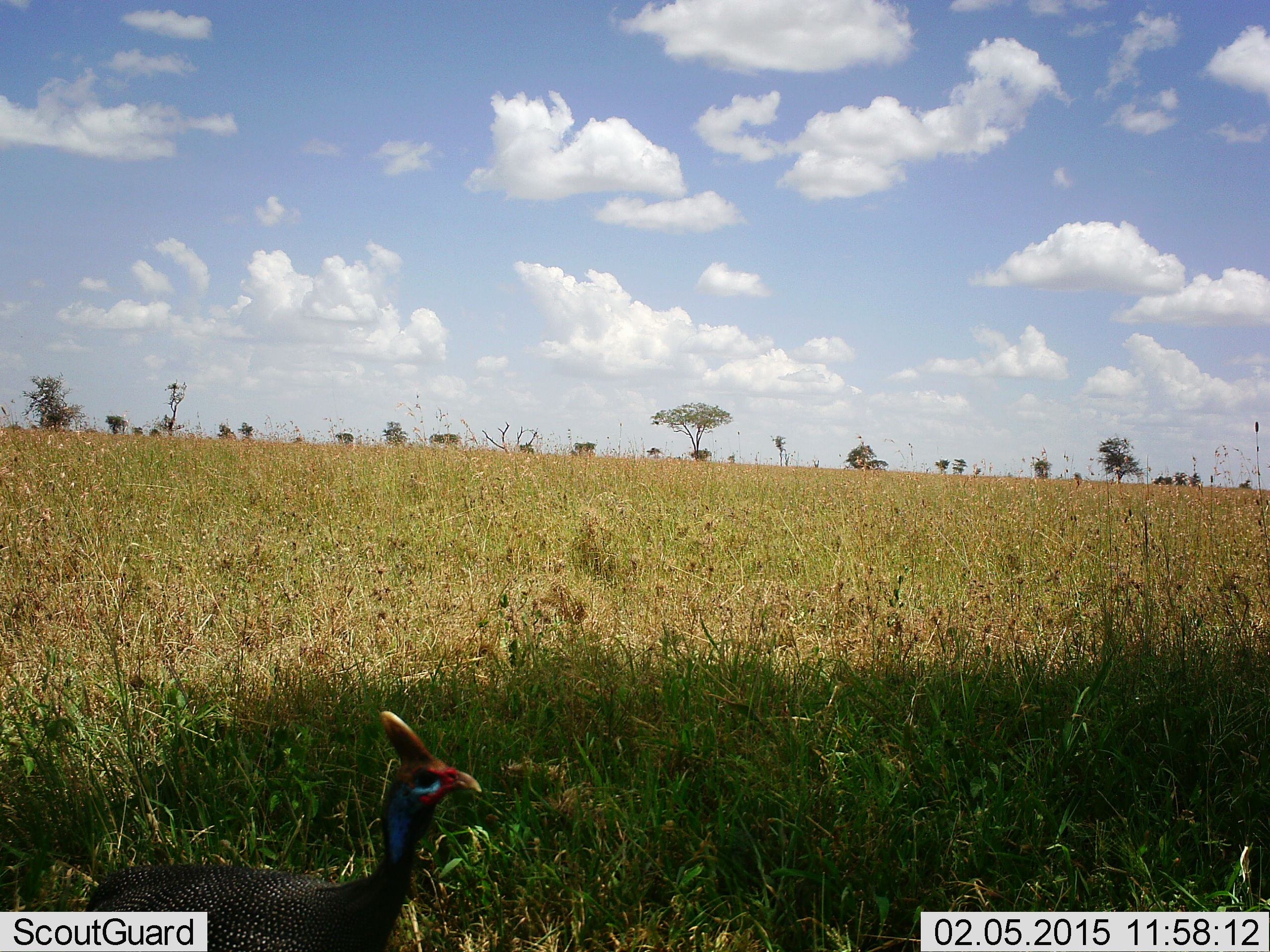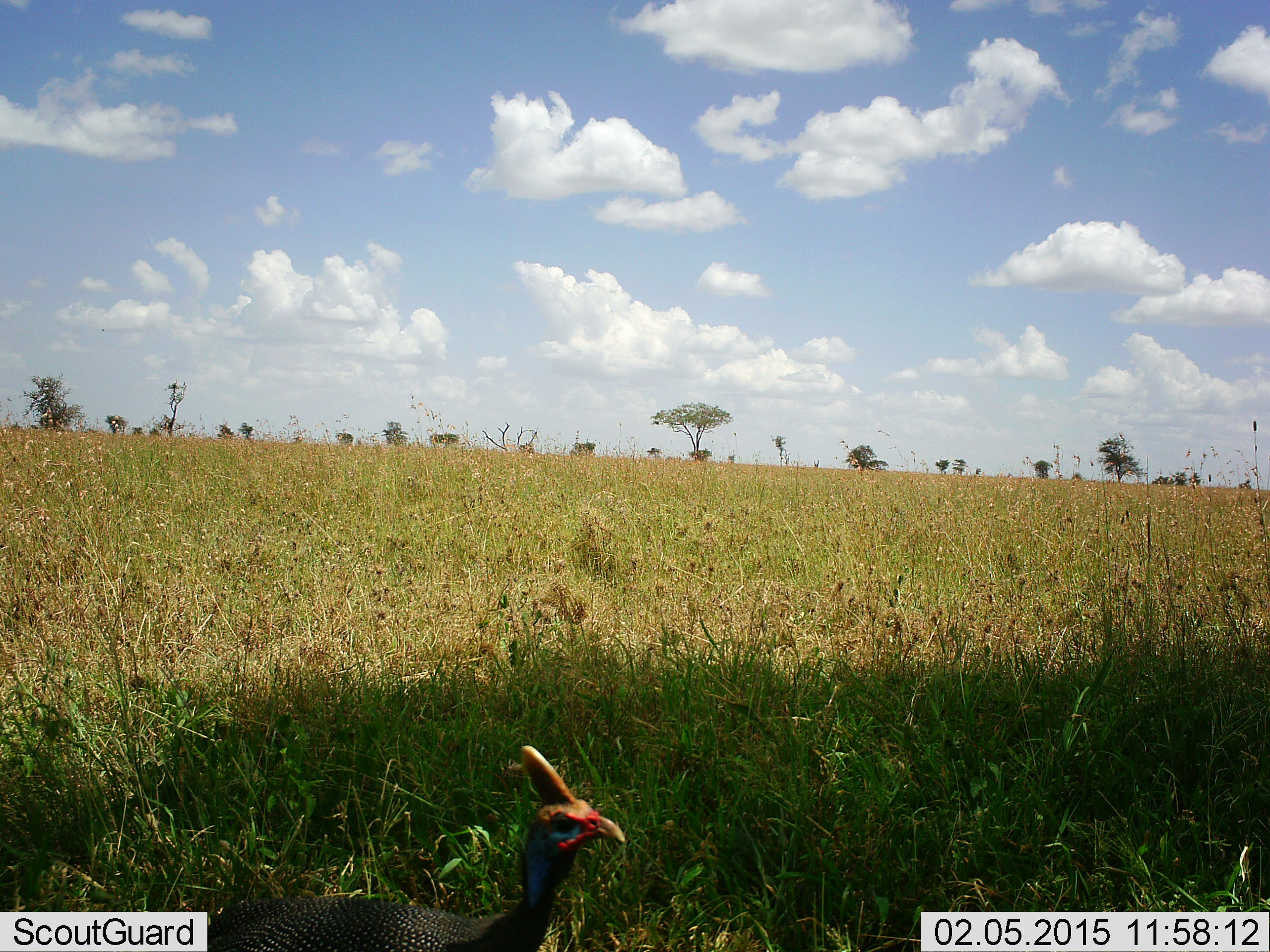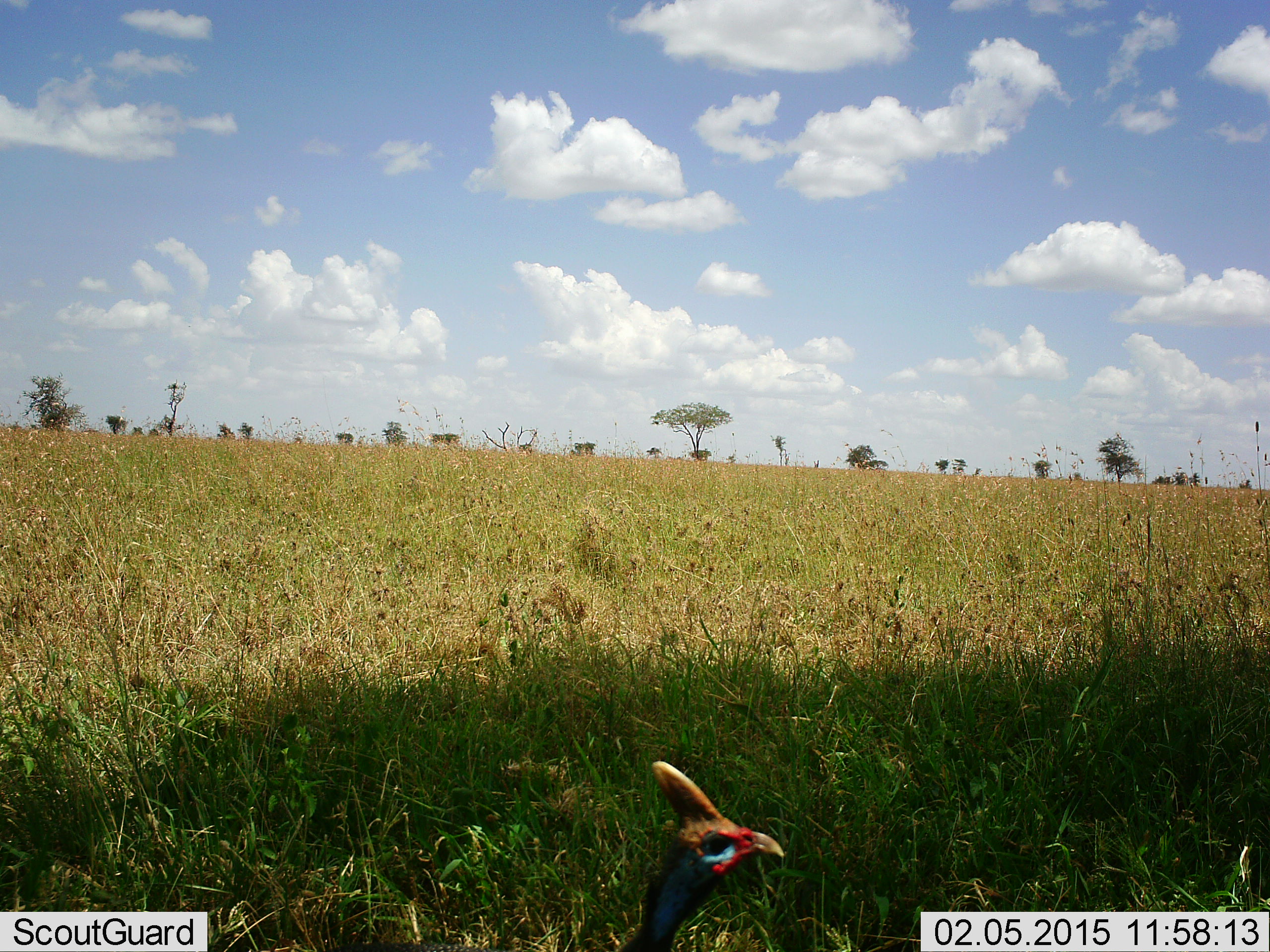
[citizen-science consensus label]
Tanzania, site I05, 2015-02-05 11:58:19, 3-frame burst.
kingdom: Animalia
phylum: Chordata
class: Aves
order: Galliformes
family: Numididae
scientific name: Numididae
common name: guinea fowl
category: guineafowl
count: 1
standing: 30%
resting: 0%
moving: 80%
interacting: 0%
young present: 0%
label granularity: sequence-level